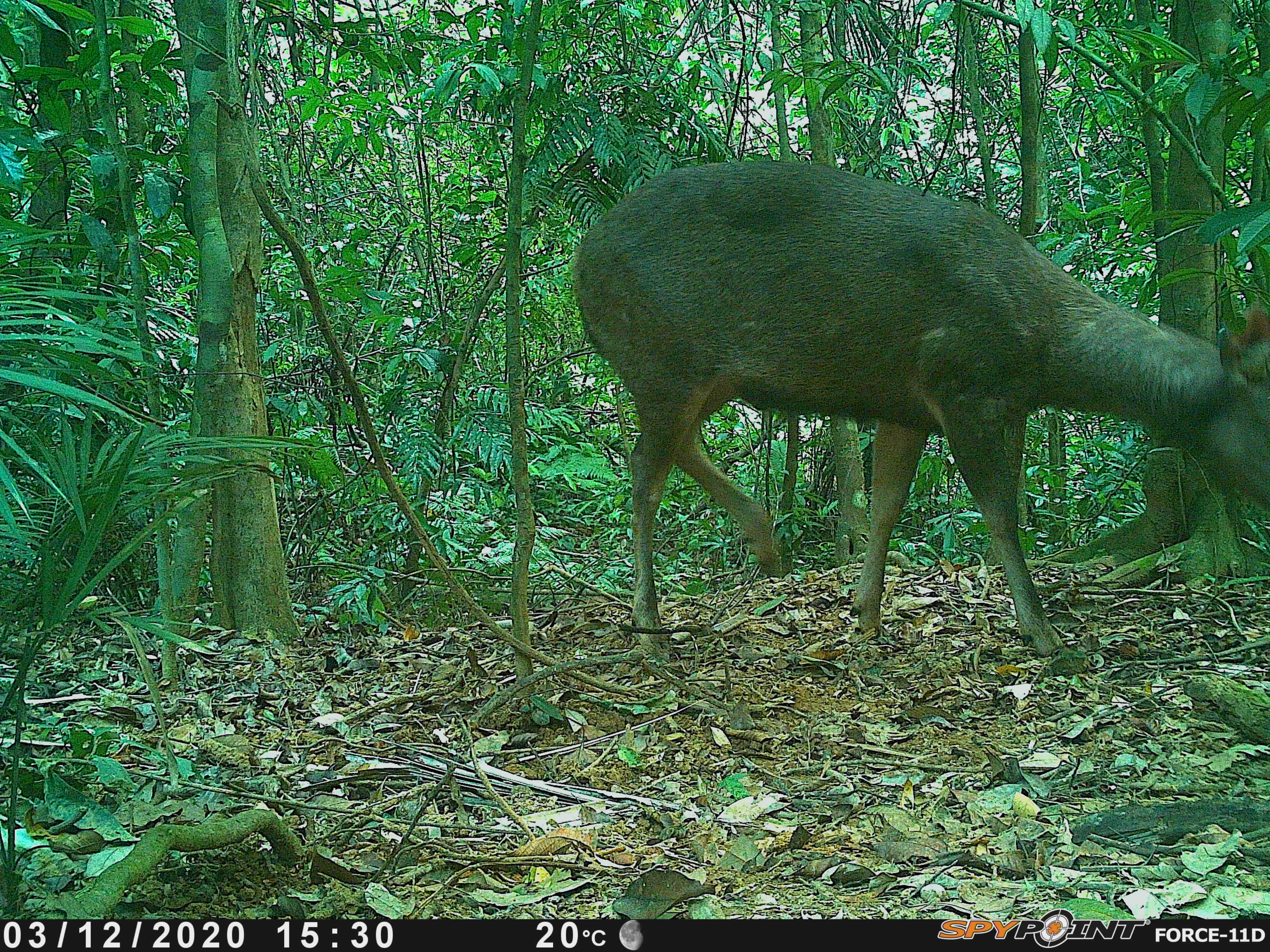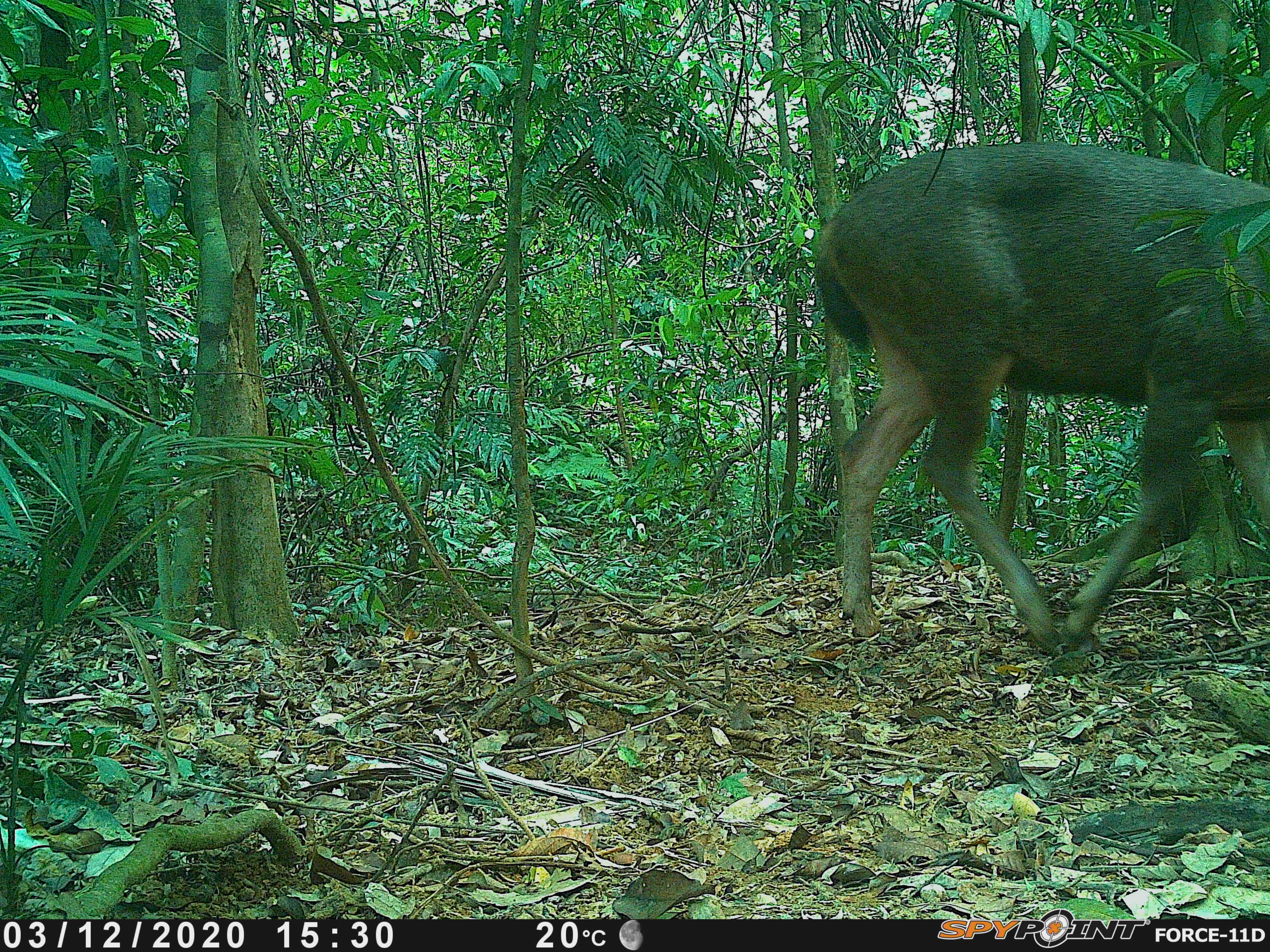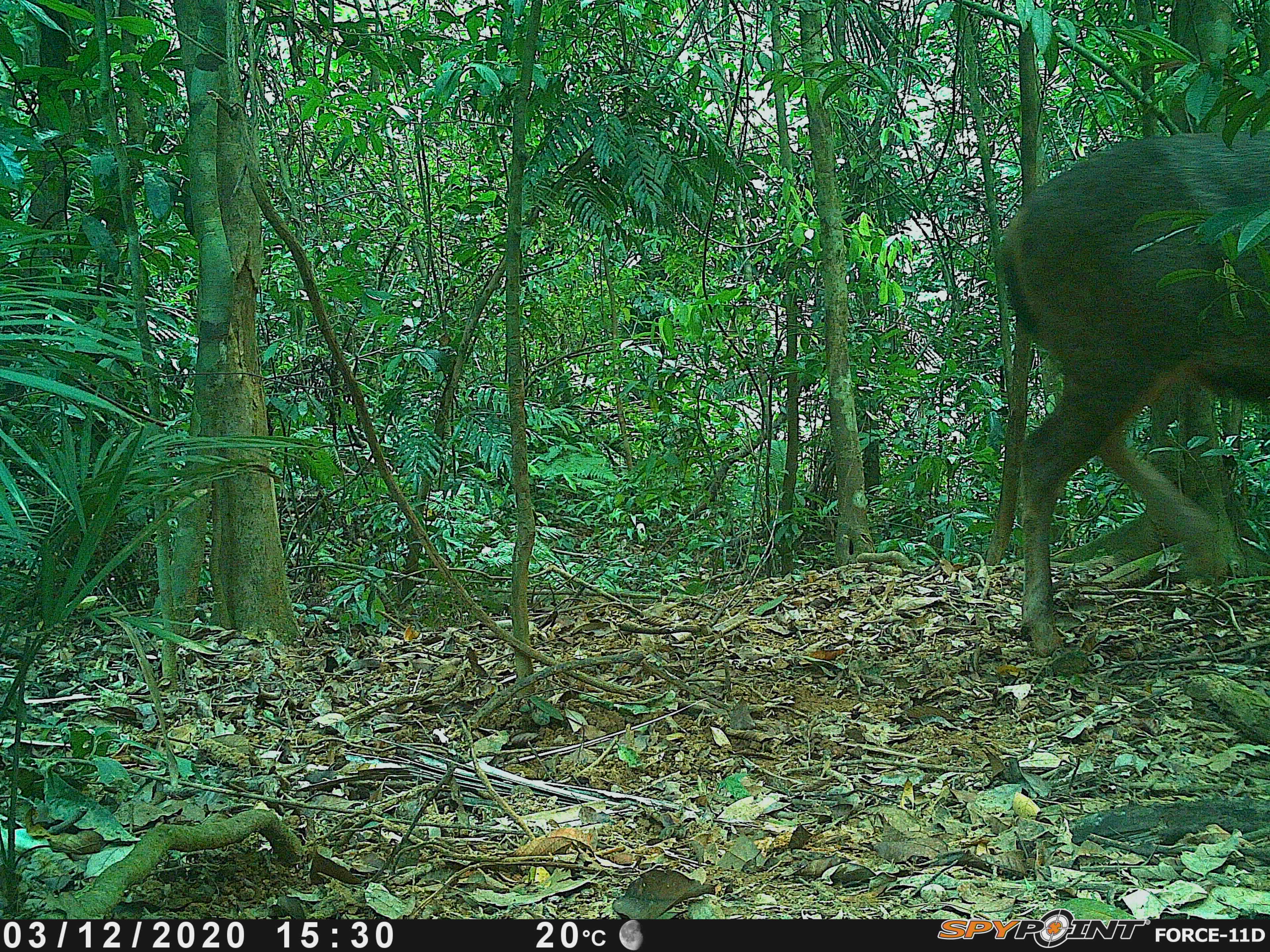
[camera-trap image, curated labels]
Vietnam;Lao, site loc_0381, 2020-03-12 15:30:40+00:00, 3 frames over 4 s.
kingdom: Animalia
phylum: Chordata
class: Mammalia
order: Artiodactyla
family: Cervidae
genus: Rusa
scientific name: Rusa unicolor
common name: sambar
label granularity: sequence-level